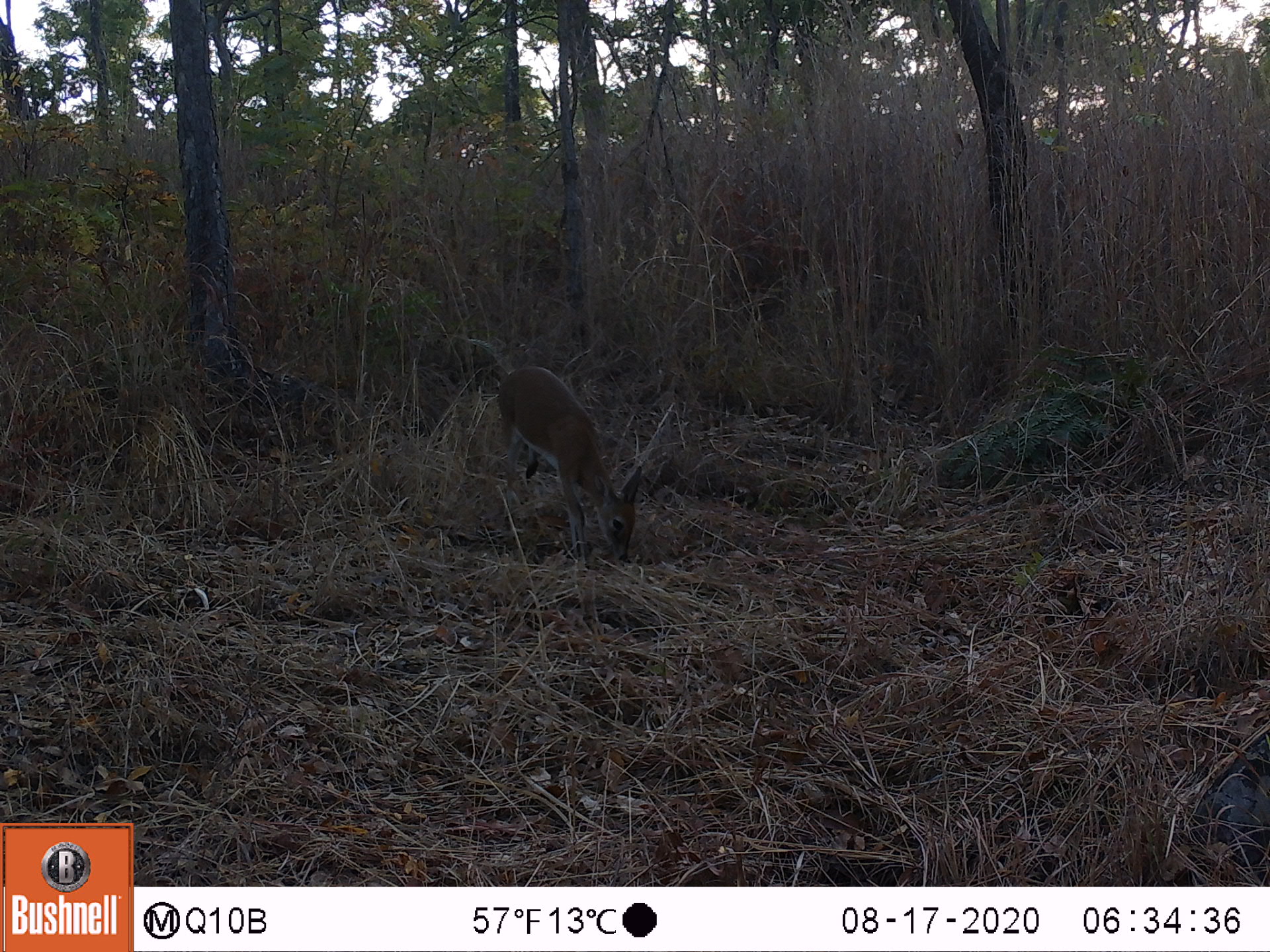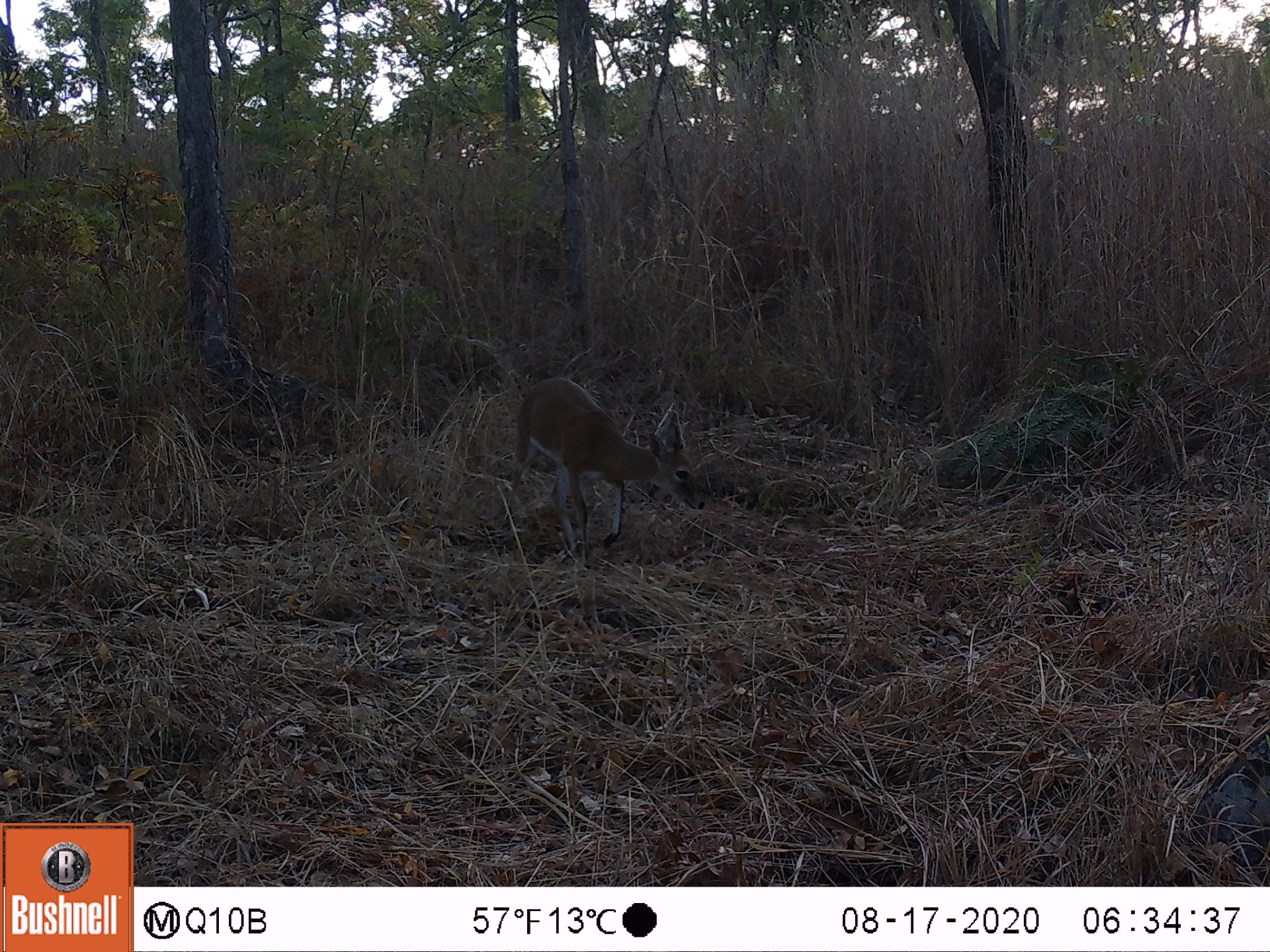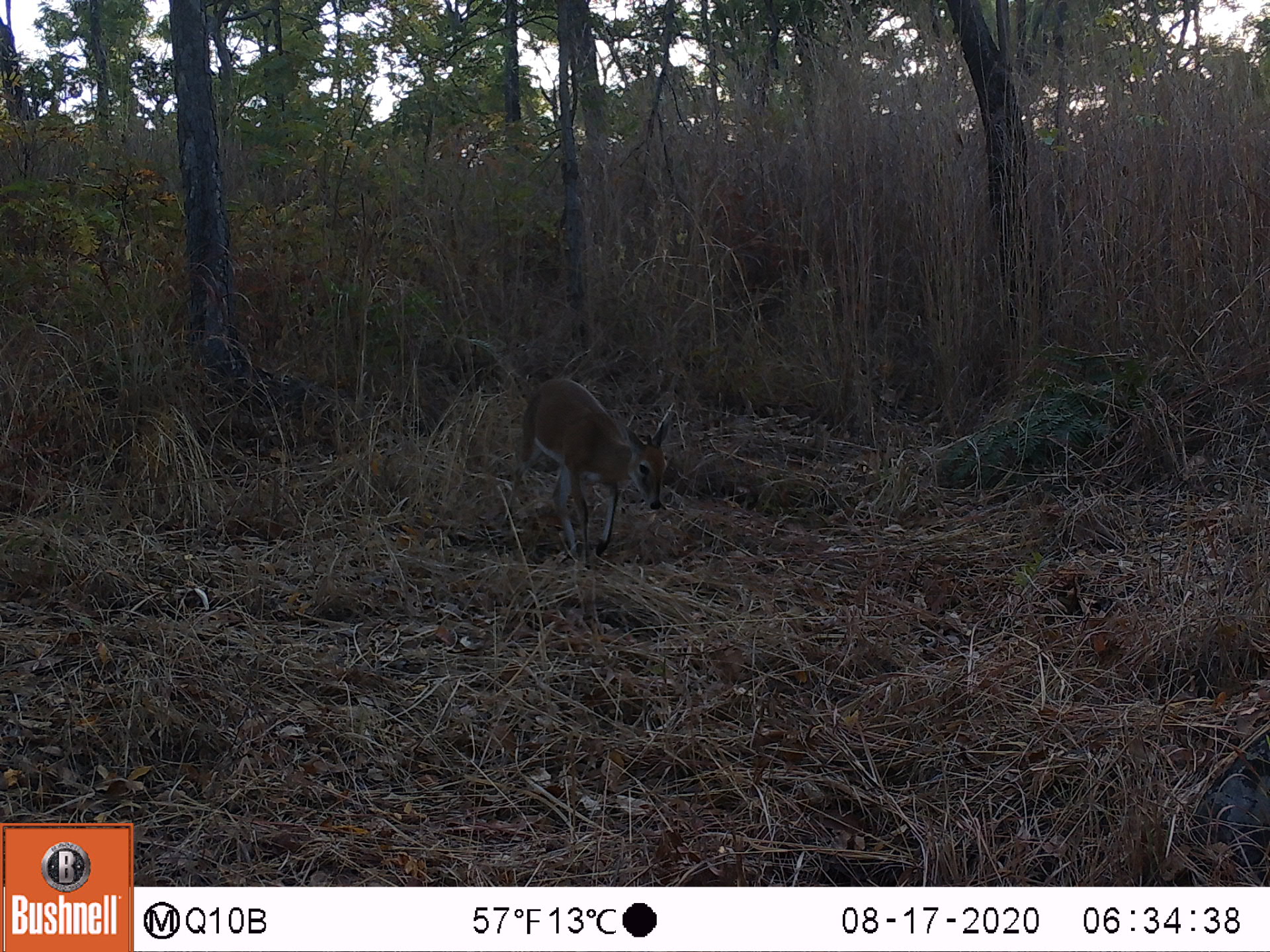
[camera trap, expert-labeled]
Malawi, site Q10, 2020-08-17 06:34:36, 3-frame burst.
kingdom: Animalia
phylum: Chordata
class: Mammalia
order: Artiodactyla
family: Bovidae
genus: Sylvicapra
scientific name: Sylvicapra grimmia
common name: common duiker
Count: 1.